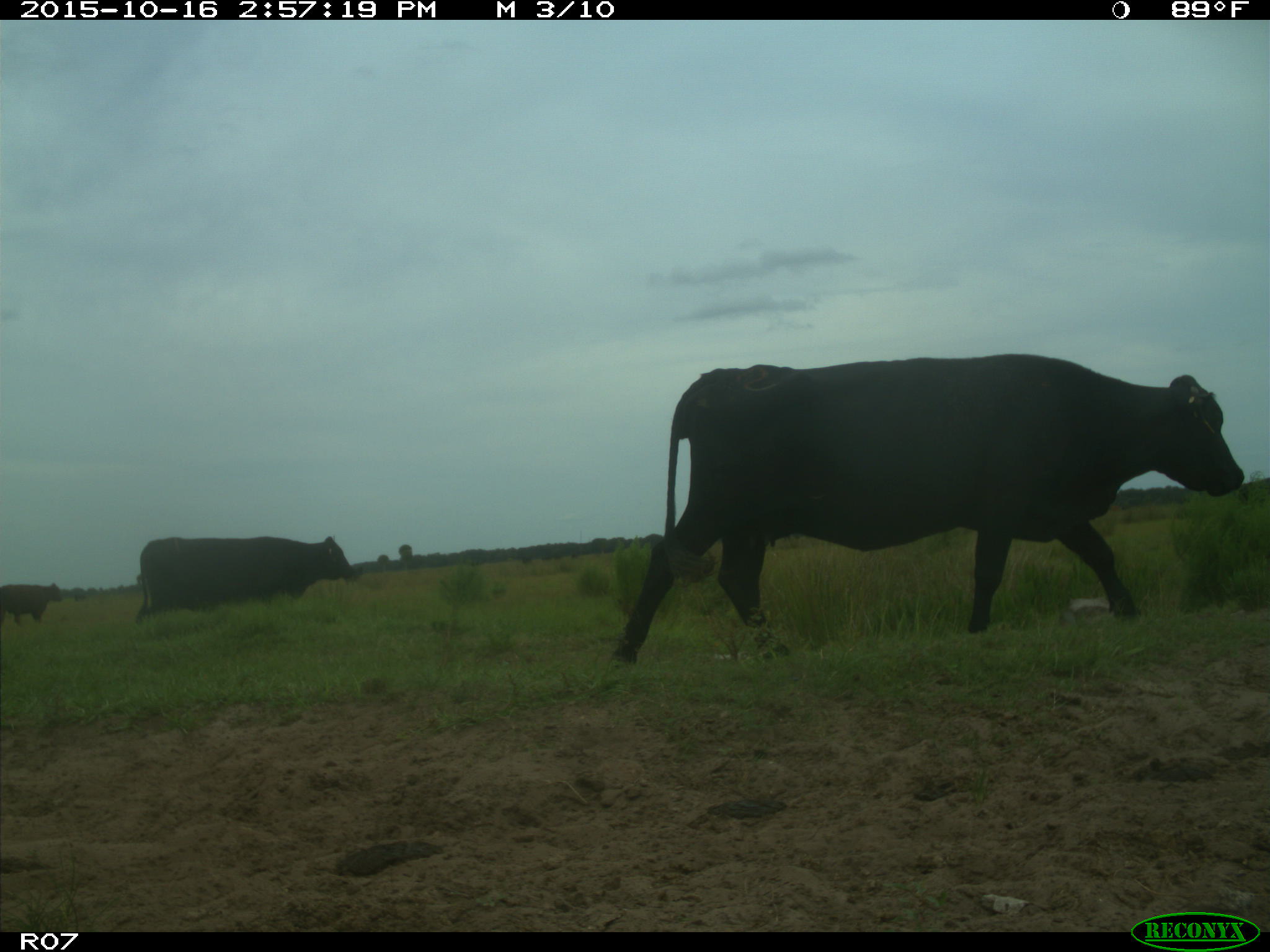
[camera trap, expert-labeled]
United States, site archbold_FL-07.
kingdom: Animalia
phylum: Chordata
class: Mammalia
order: Artiodactyla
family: Bovidae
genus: Bos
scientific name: Bos taurus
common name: domestic cow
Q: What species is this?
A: Bos taurus (domestic cow).